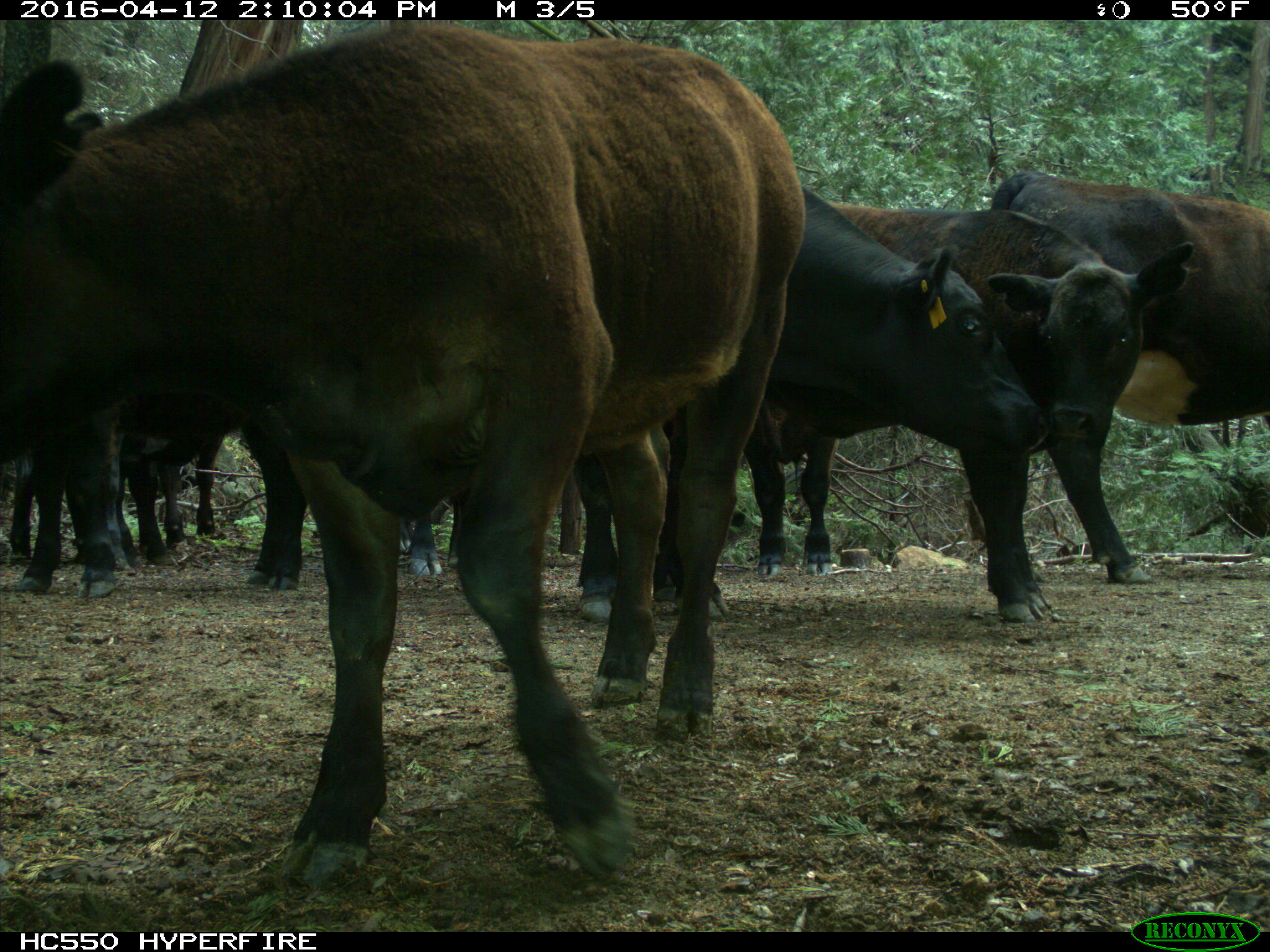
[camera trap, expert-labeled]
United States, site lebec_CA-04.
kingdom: Animalia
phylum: Chordata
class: Mammalia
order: Artiodactyla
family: Bovidae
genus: Bos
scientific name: Bos taurus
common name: domestic cow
Bos taurus (domestic cow).